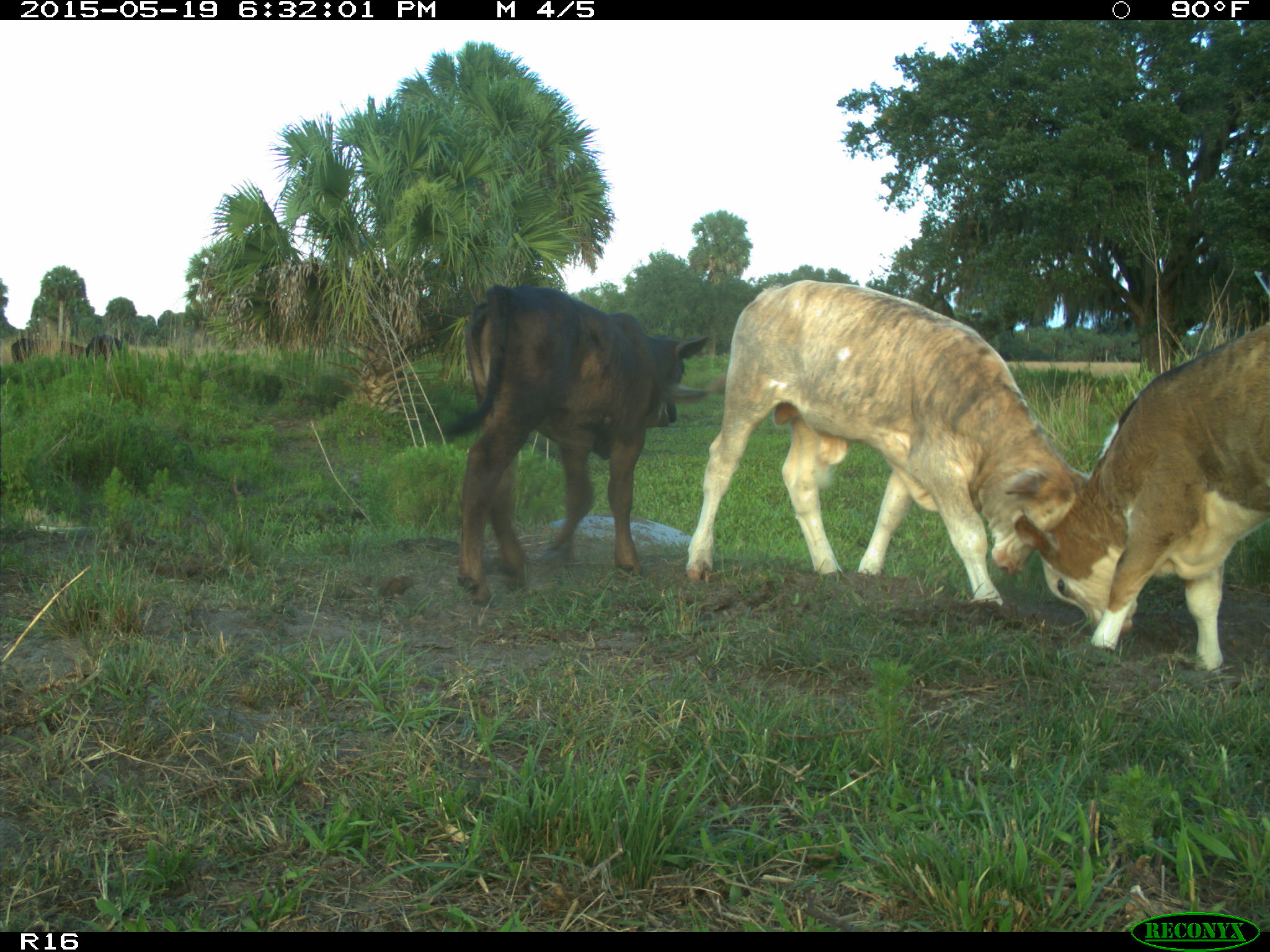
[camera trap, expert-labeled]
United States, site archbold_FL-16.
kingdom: Animalia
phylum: Chordata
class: Mammalia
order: Artiodactyla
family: Bovidae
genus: Bos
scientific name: Bos taurus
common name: domestic cow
Bos taurus (domestic cow).